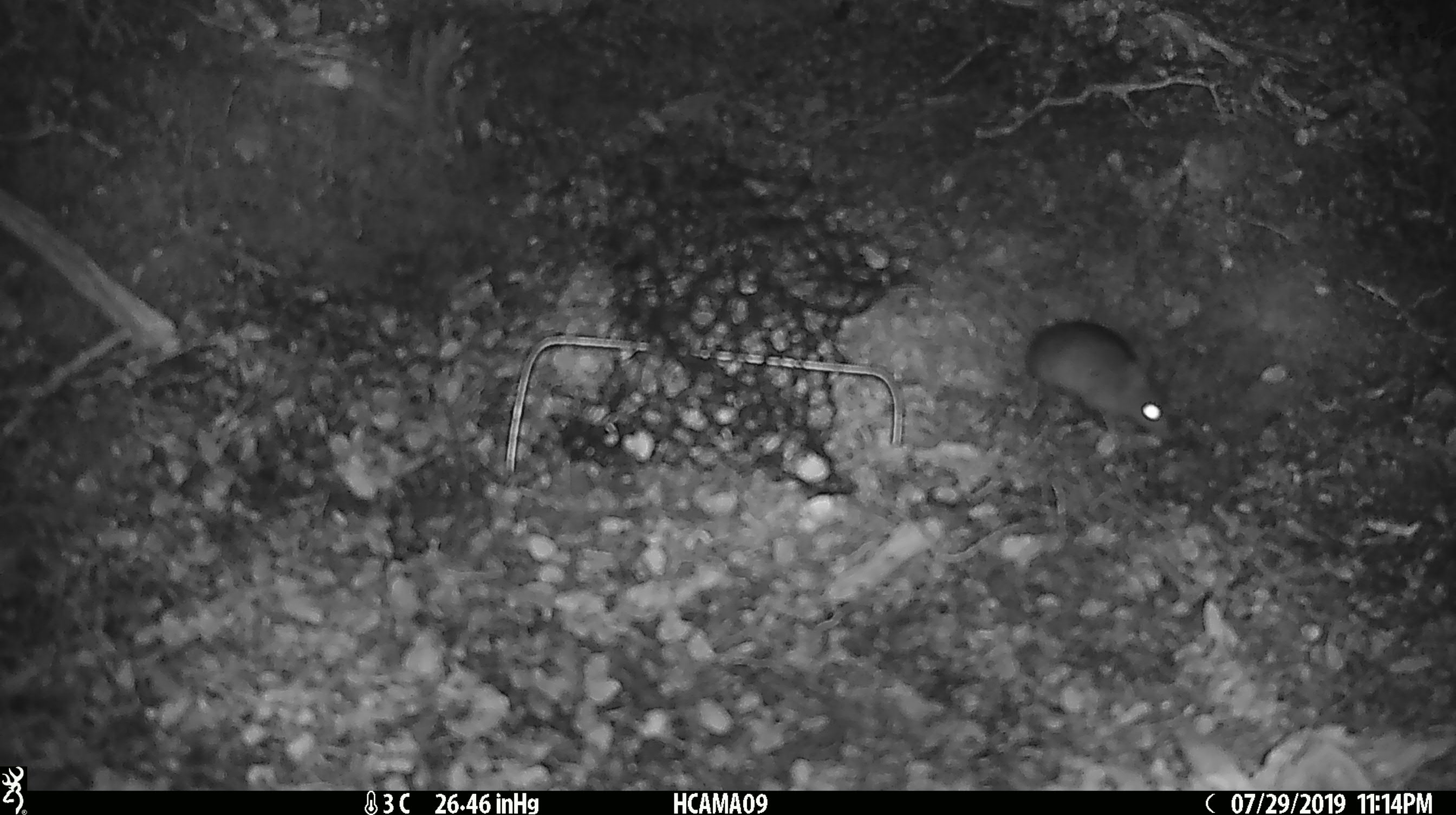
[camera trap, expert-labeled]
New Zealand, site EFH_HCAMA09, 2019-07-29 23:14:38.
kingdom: Animalia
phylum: Chordata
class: Mammalia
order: Rodentia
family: Muridae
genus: Mus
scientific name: Mus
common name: mouse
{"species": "mouse (Mus)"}